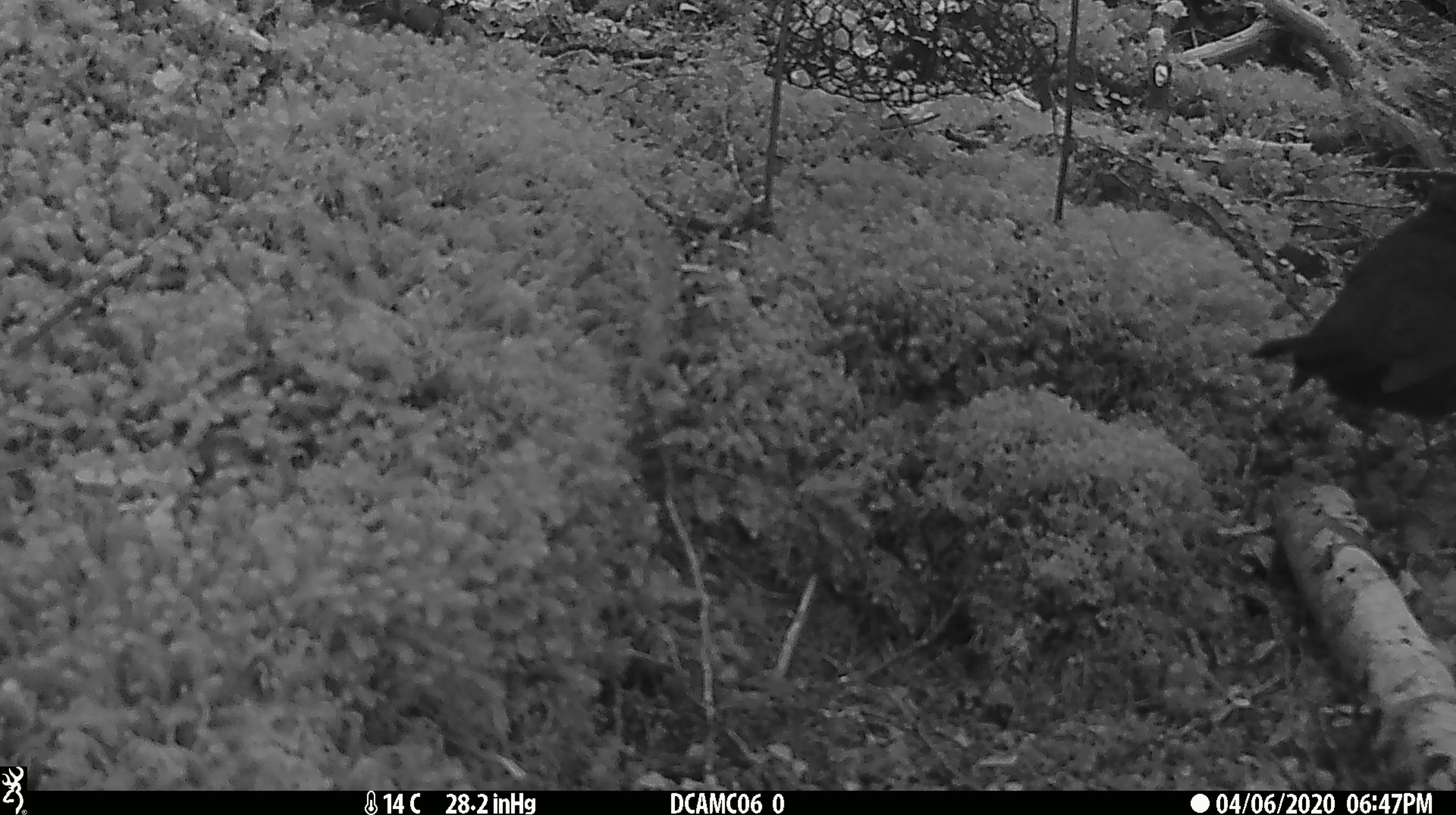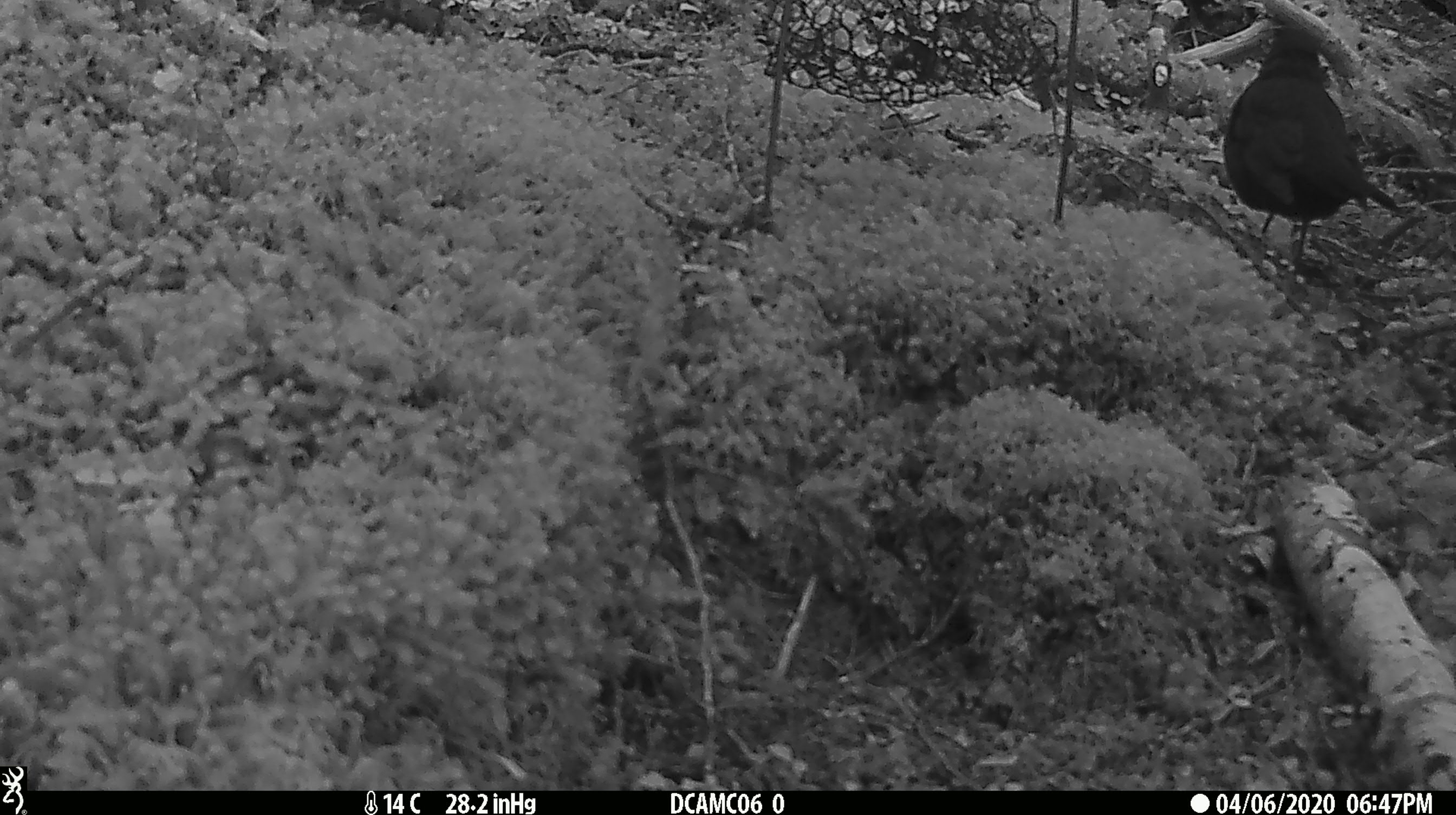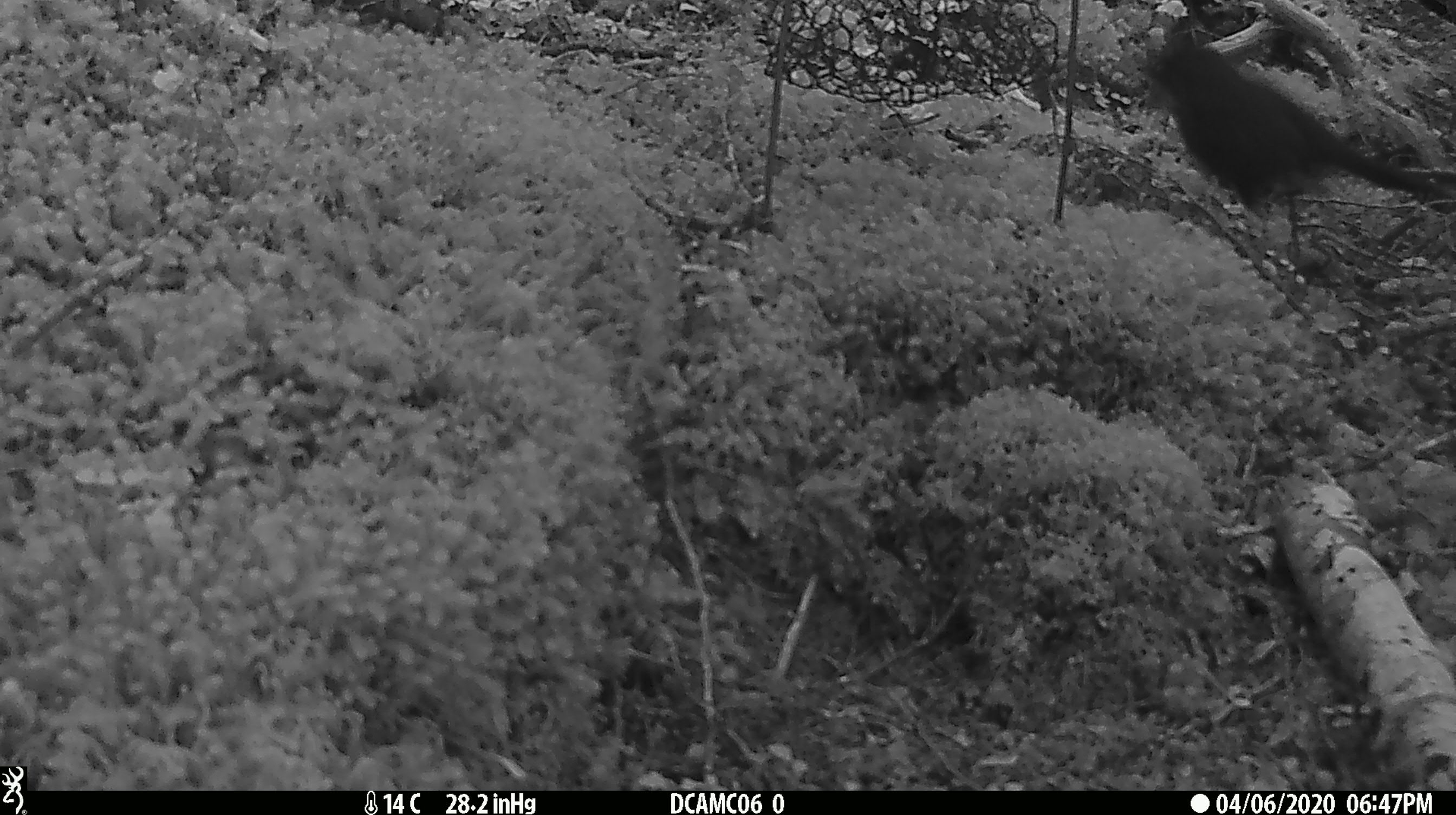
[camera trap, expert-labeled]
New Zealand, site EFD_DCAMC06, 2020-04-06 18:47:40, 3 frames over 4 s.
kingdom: Animalia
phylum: Chordata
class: Aves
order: Passeriformes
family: Turdidae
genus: Turdus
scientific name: Turdus merula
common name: eurasian blackbird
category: blackbird